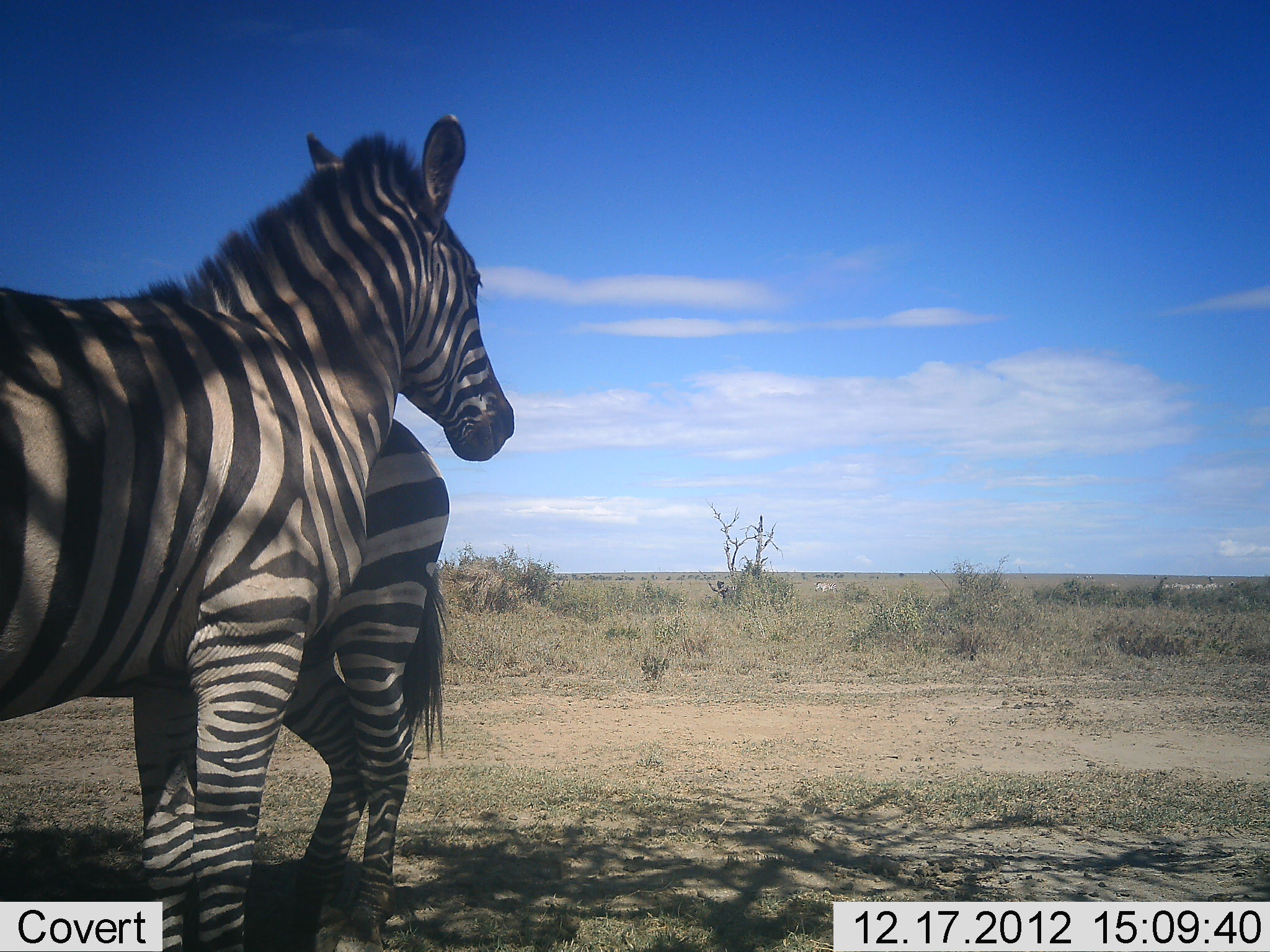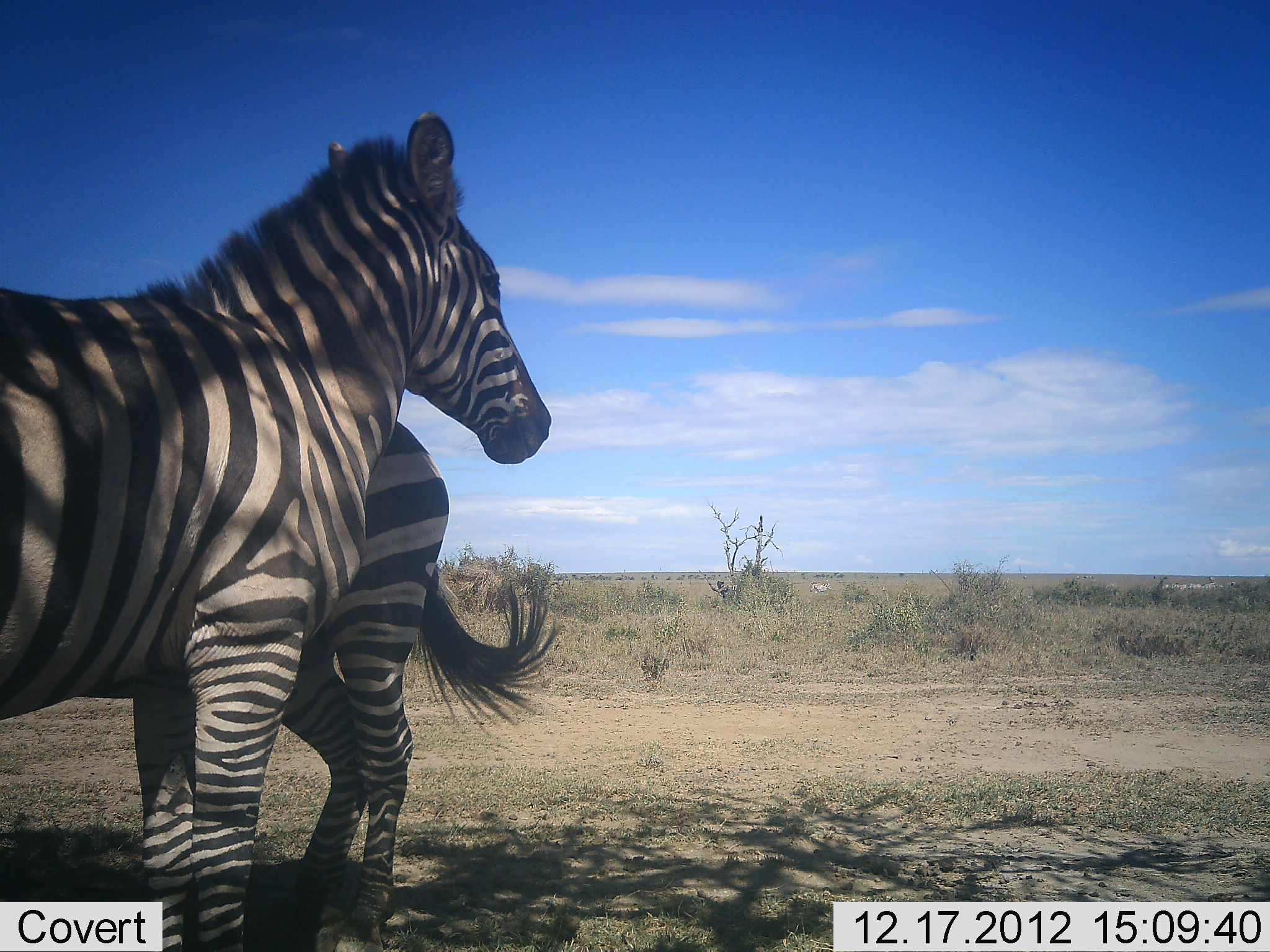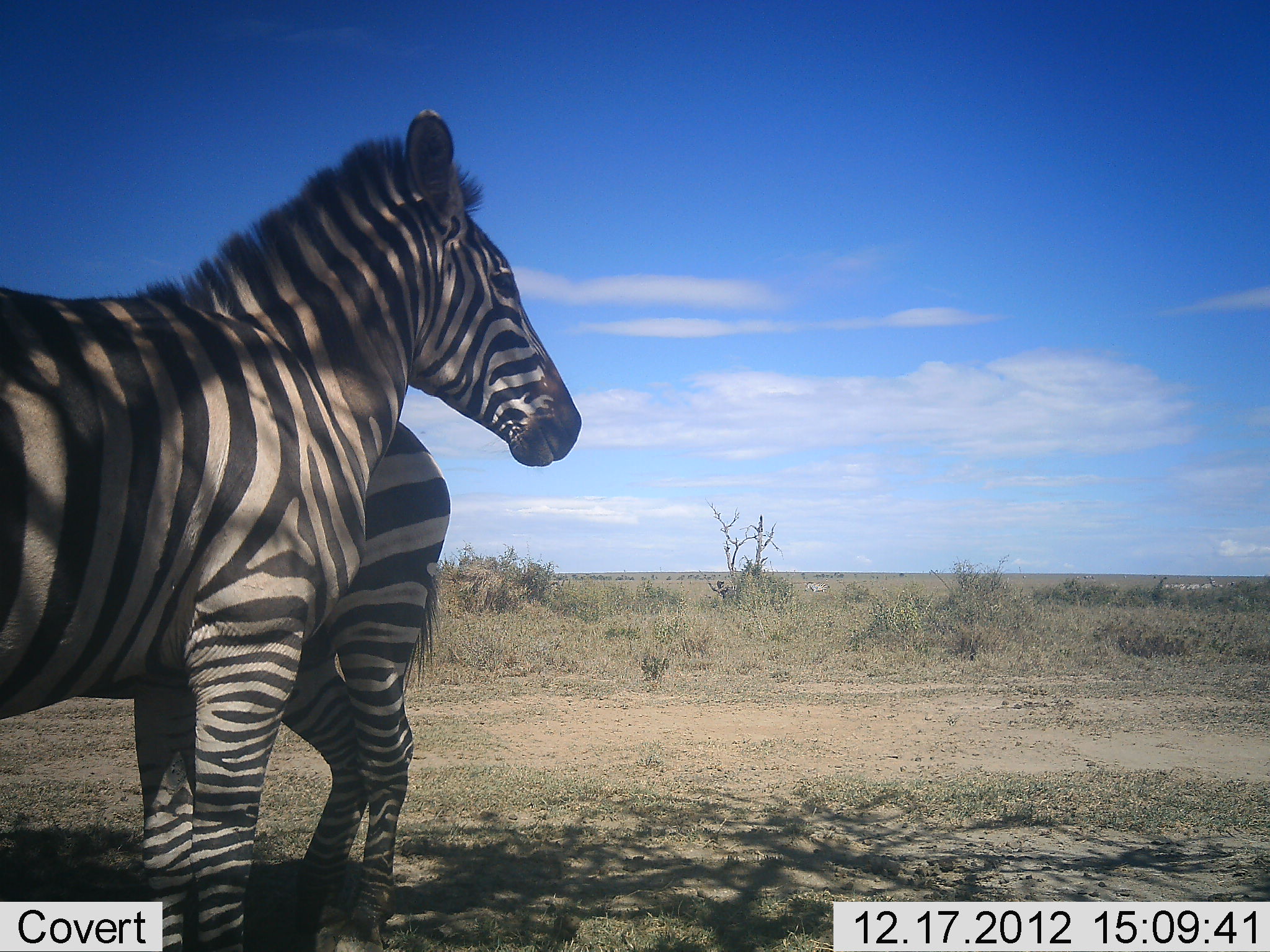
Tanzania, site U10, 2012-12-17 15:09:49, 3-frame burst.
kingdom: Animalia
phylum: Chordata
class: Mammalia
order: Perissodactyla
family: Equidae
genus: Equus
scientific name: Equus quagga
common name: plains zebra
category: zebra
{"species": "zebra (plains zebra) (Equus quagga)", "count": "2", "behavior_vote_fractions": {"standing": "90%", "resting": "0%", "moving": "10%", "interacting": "10%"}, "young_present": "0%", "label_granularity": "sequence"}